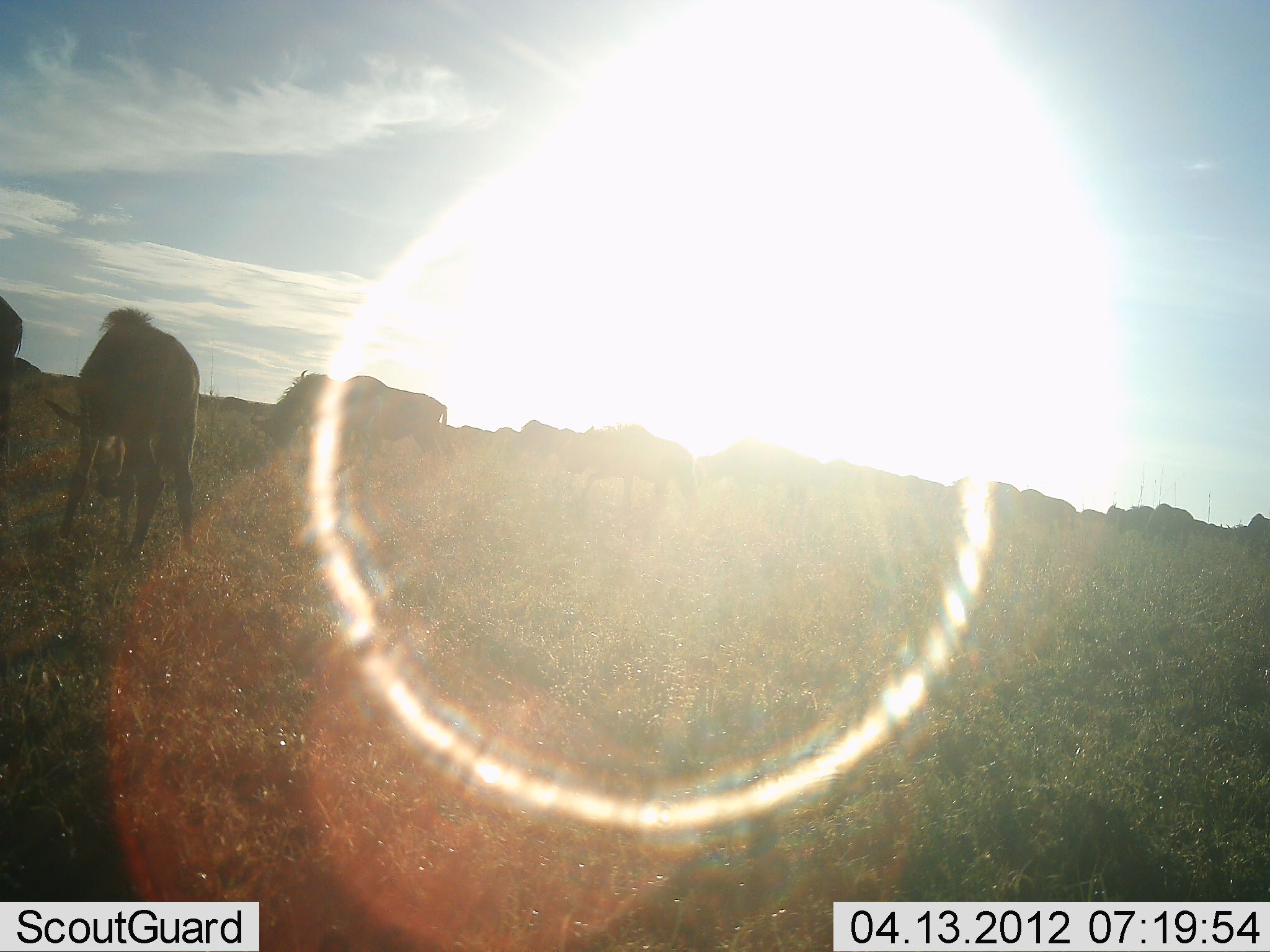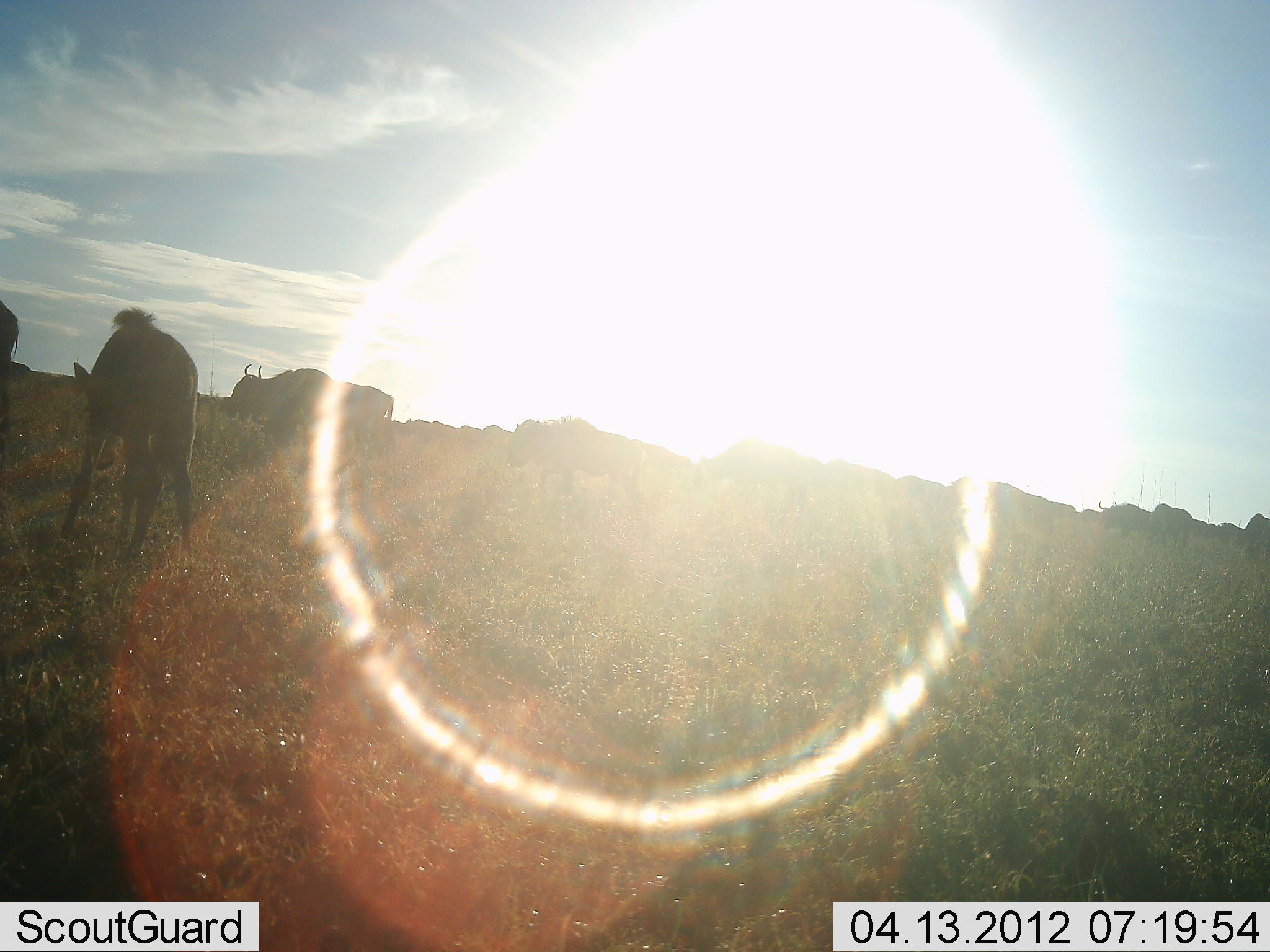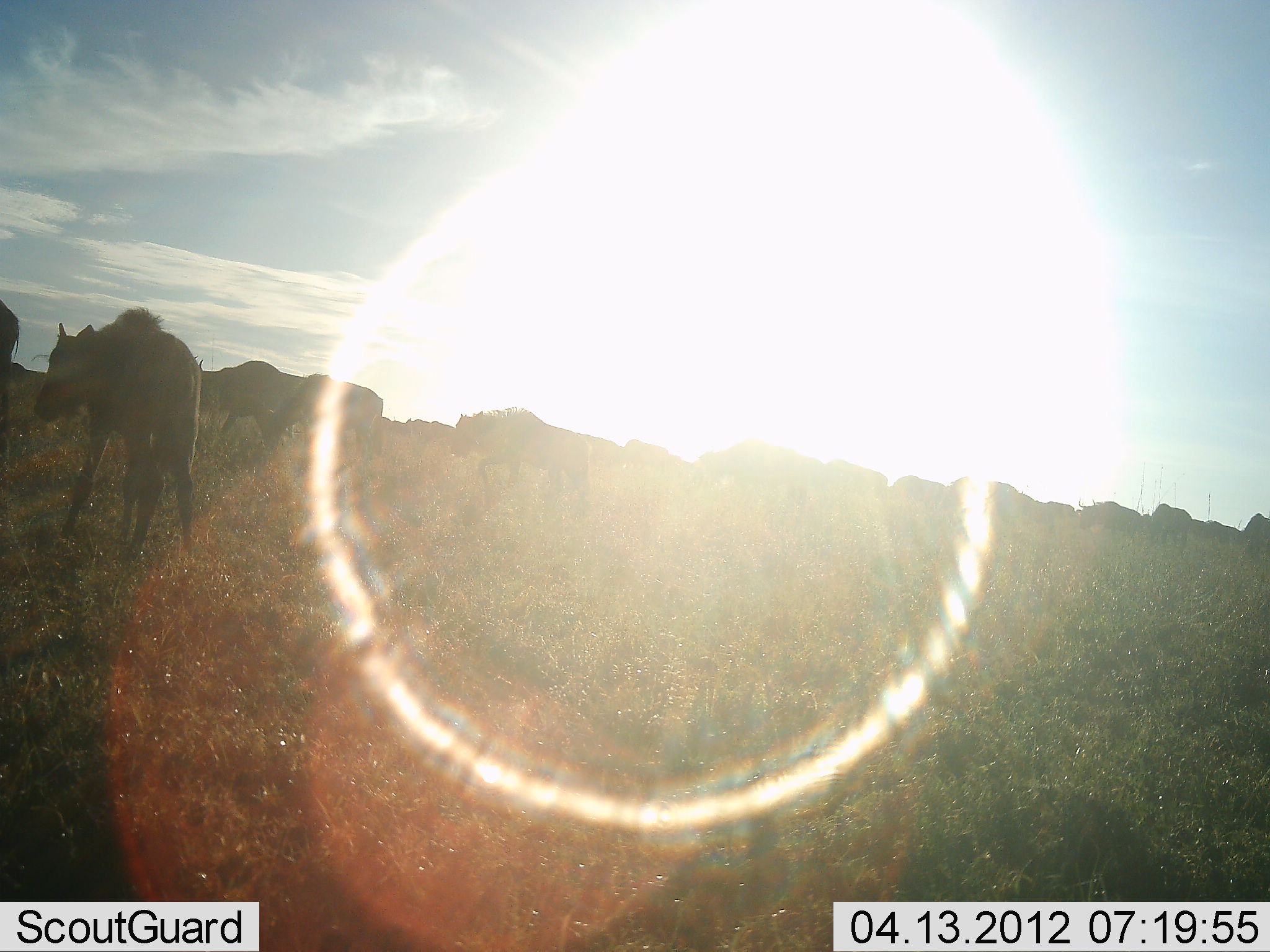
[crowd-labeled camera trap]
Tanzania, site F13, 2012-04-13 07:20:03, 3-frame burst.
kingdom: Animalia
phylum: Chordata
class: Mammalia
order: Artiodactyla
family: Bovidae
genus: Connochaetes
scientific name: Connochaetes taurinus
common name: blue wildebeest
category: wildebeest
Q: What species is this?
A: Wildebeest (blue wildebeest) (Connochaetes taurinus).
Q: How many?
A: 11-50.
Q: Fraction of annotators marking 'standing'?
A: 53%.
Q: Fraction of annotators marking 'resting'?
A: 0%.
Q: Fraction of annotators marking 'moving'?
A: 89%.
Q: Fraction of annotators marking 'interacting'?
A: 0%.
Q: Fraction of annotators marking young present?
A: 21%.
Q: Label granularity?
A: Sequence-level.